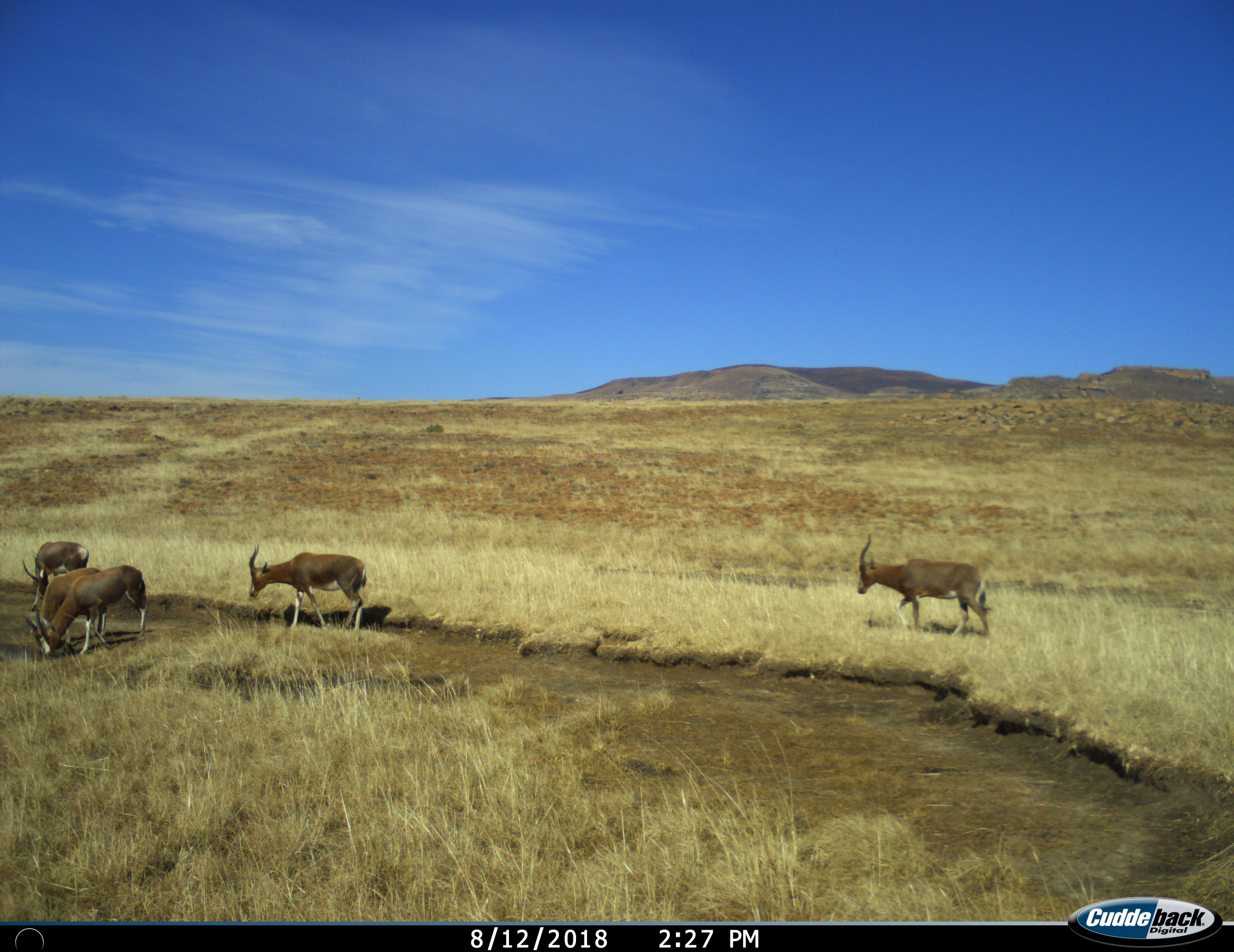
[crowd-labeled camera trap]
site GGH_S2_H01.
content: unidentified animal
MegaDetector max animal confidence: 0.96